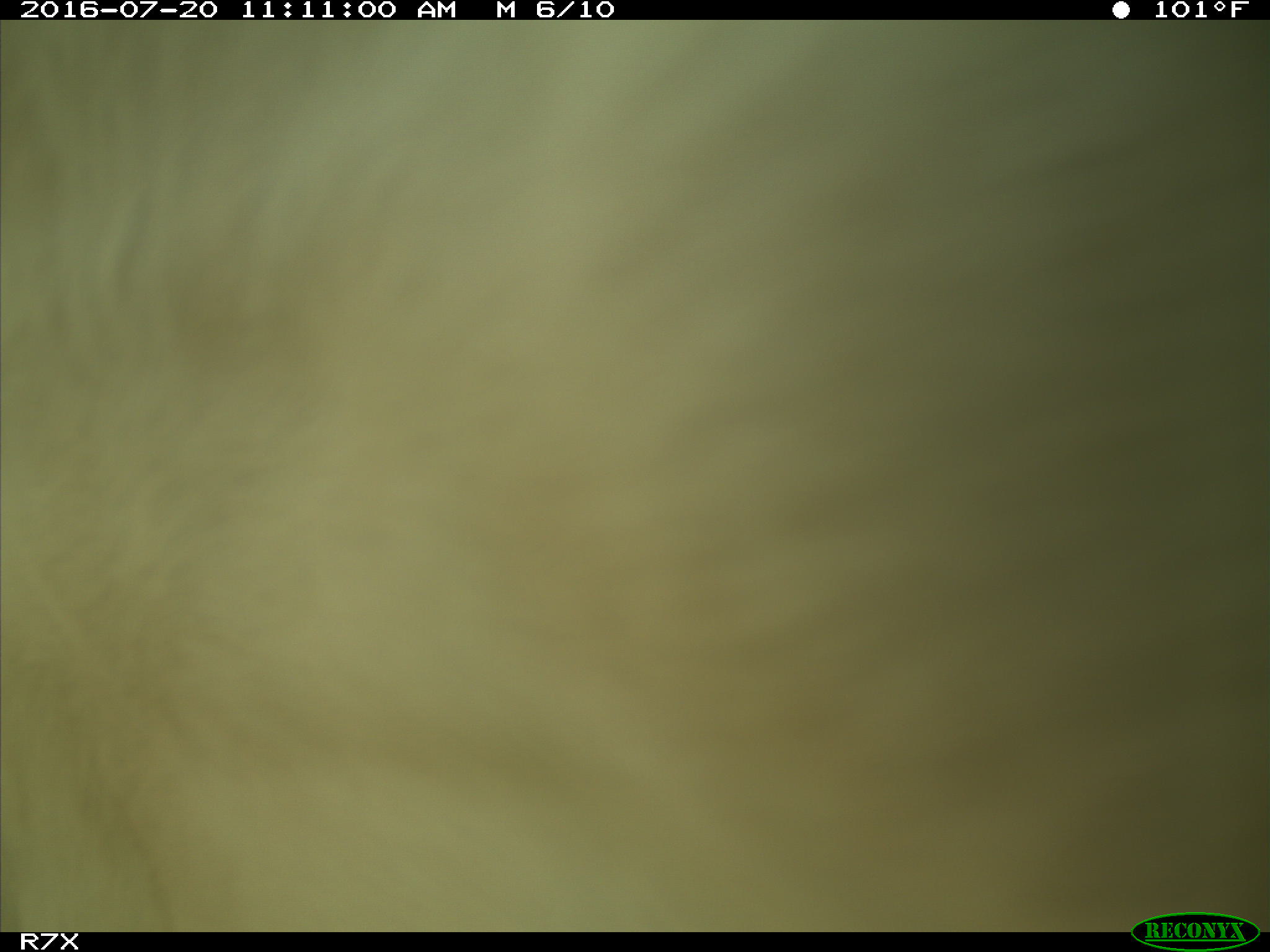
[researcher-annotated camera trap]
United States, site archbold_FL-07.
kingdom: Animalia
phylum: Chordata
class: Mammalia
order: Artiodactyla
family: Bovidae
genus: Bos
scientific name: Bos taurus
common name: domestic cow